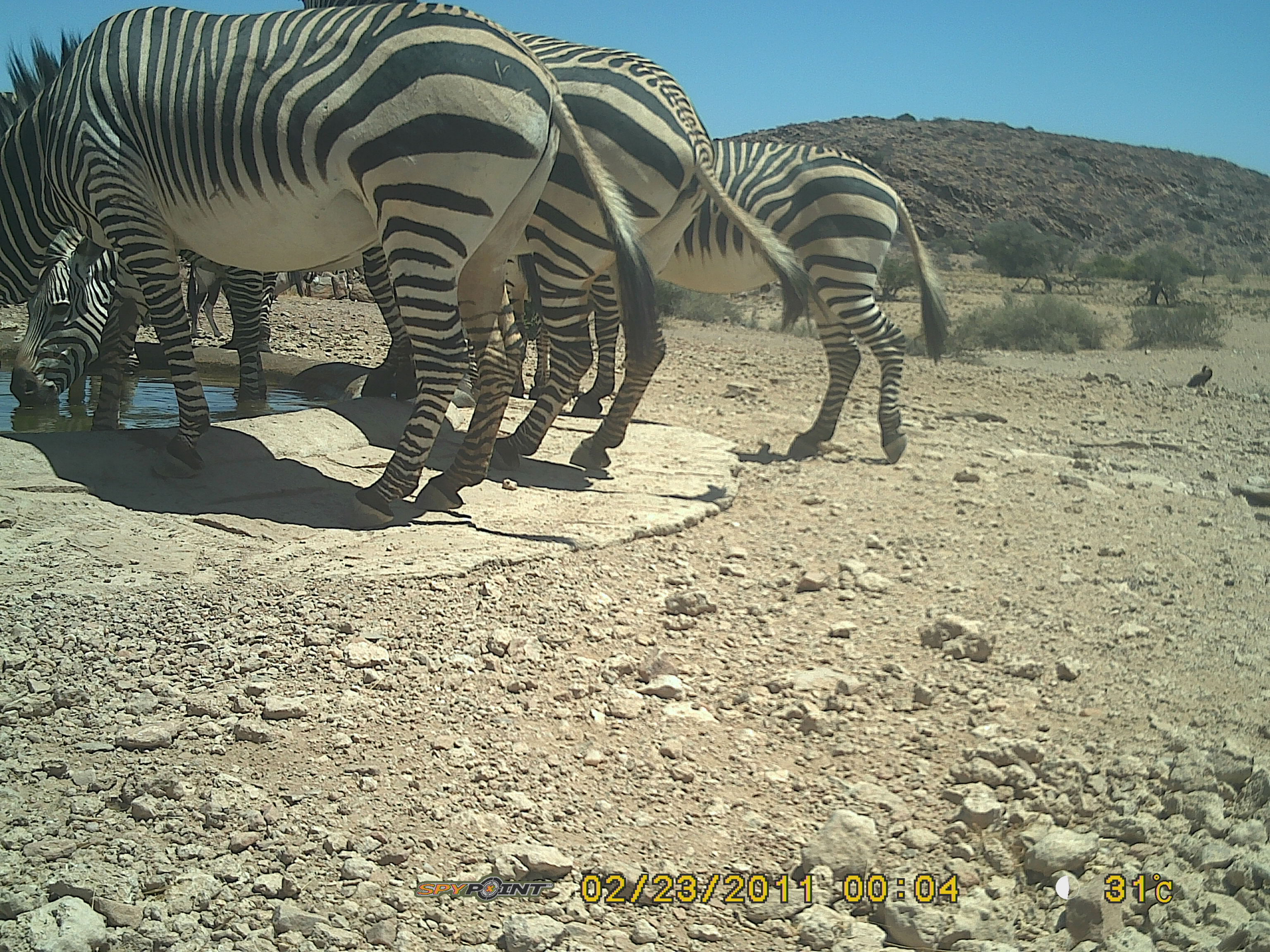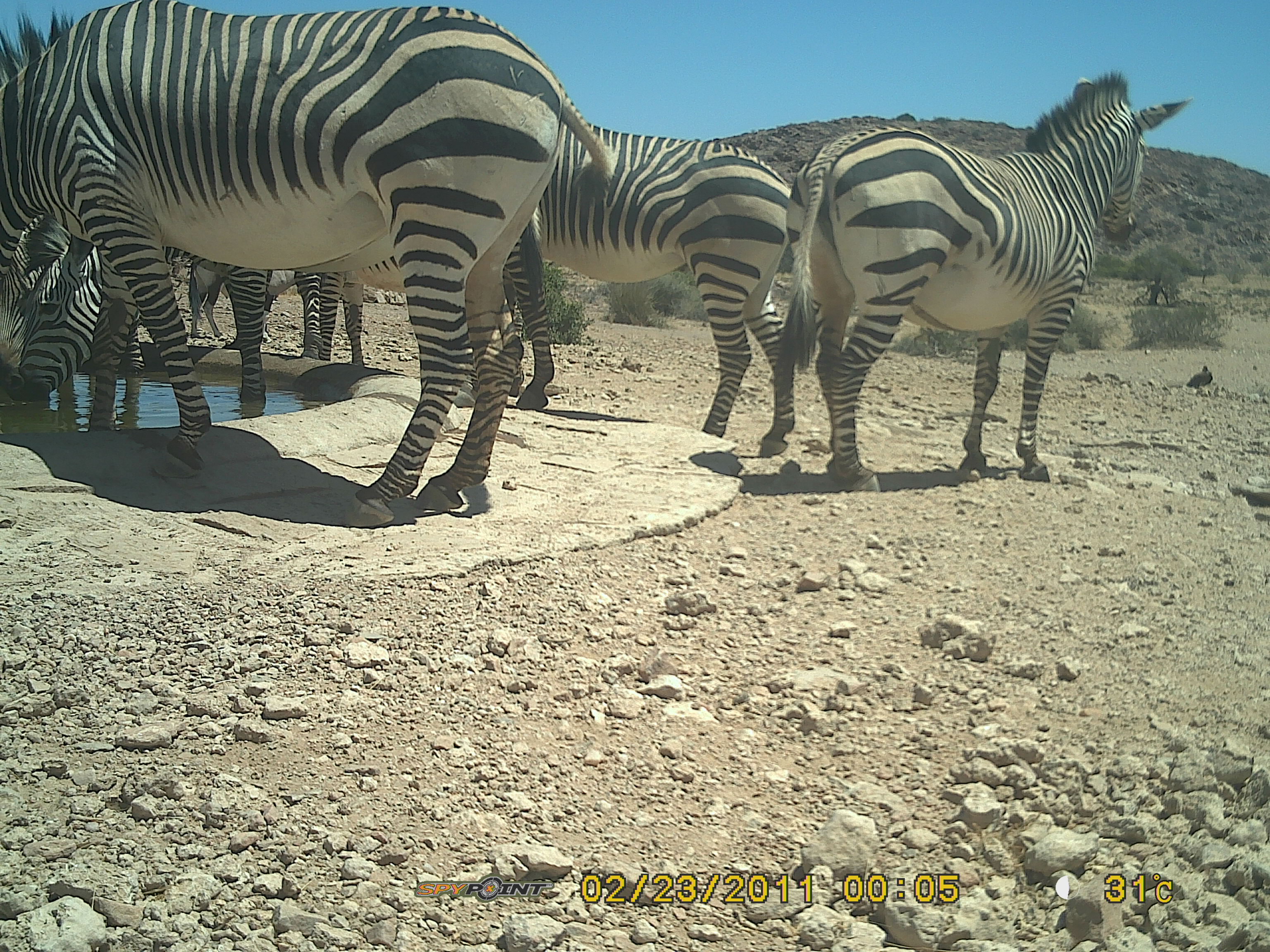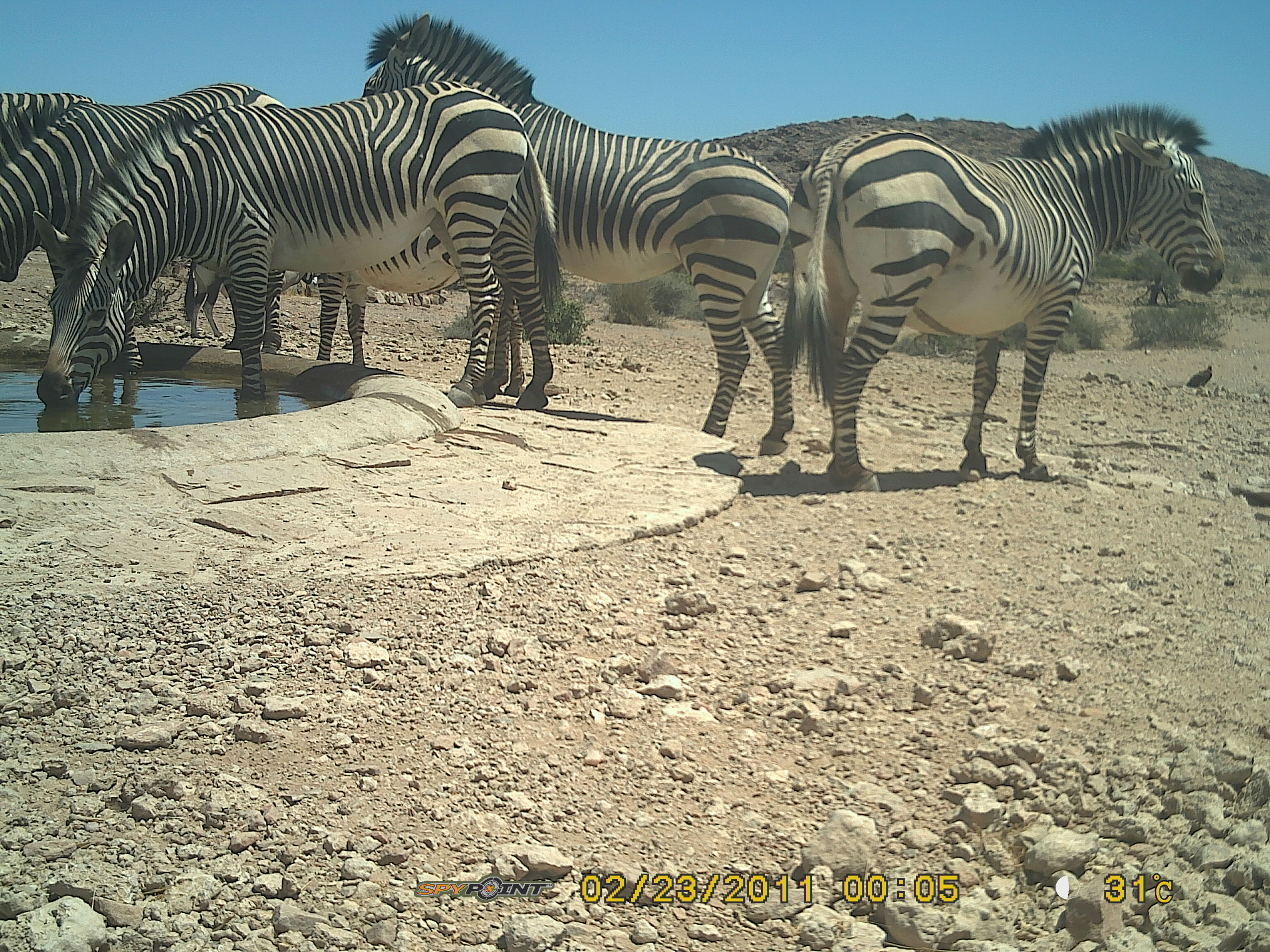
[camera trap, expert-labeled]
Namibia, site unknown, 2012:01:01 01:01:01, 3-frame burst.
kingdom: Animalia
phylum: Chordata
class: Mammalia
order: Perissodactyla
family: Equidae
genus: Equus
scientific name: Equus zebra hartmannae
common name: hartmann's mountain zebra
Equus zebra hartmannae (hartmann's mountain zebra).